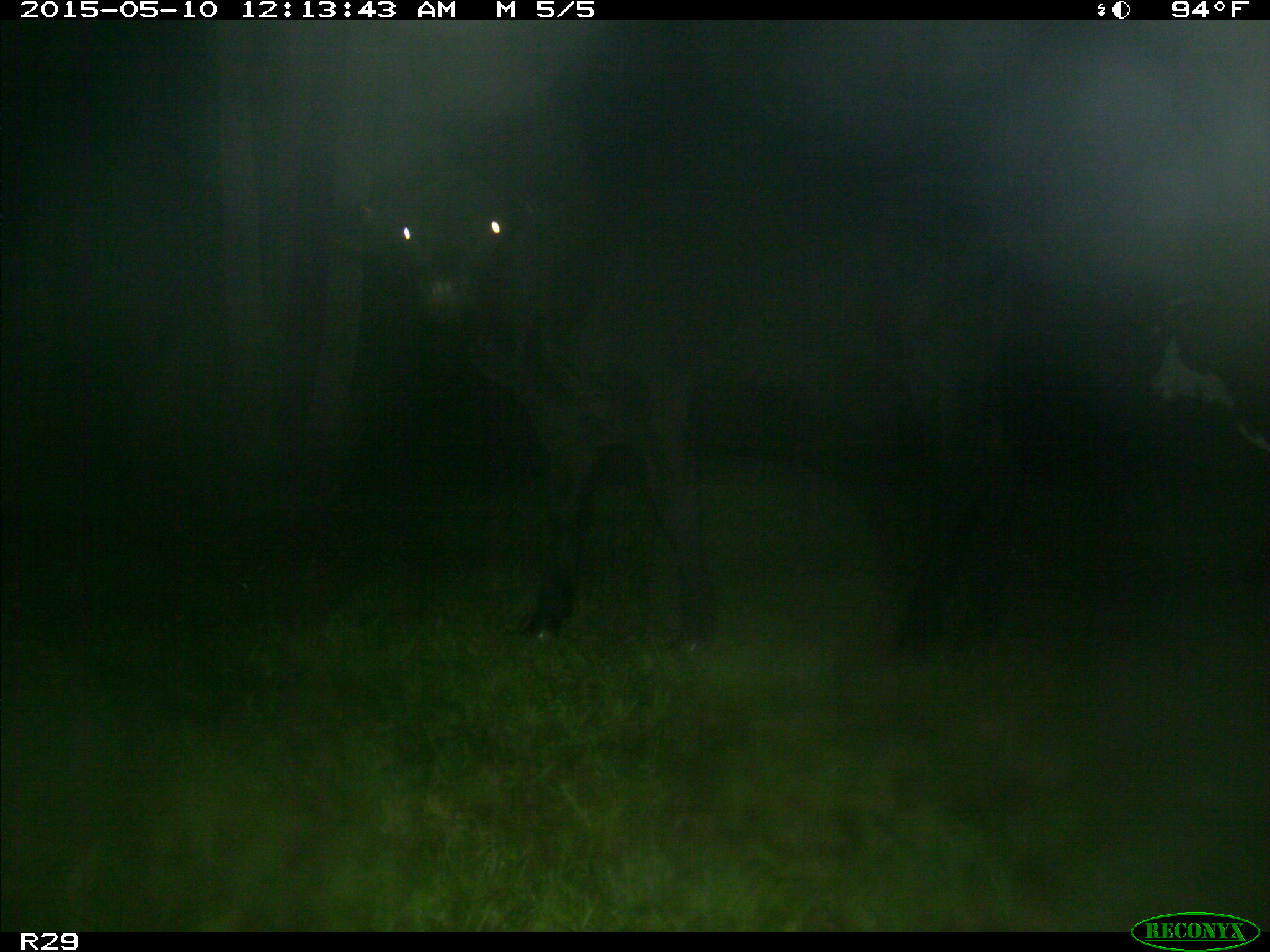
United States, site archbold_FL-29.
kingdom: Animalia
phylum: Chordata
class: Mammalia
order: Artiodactyla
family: Bovidae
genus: Bos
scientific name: Bos taurus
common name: domestic cow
Bos taurus (domestic cow).